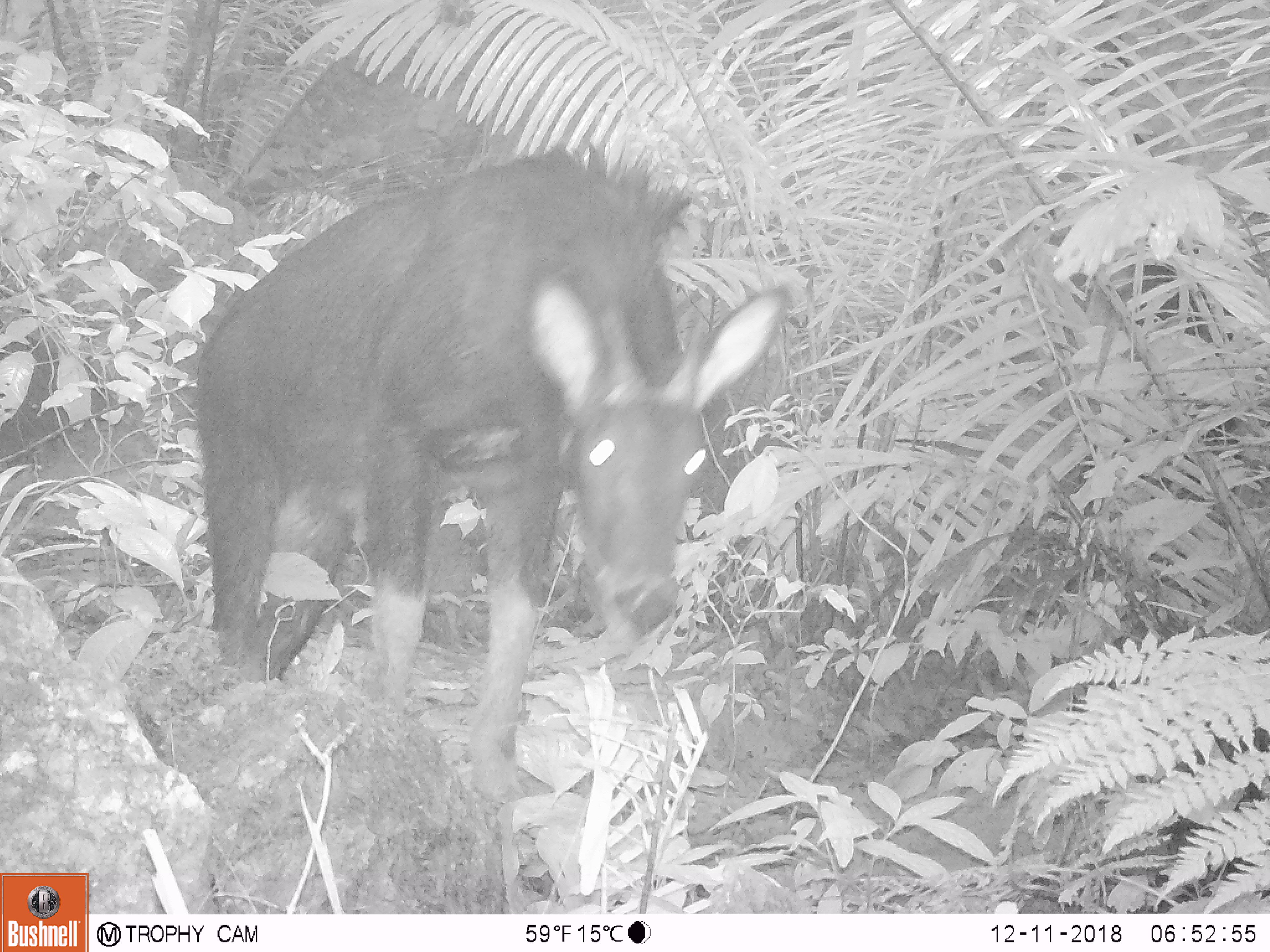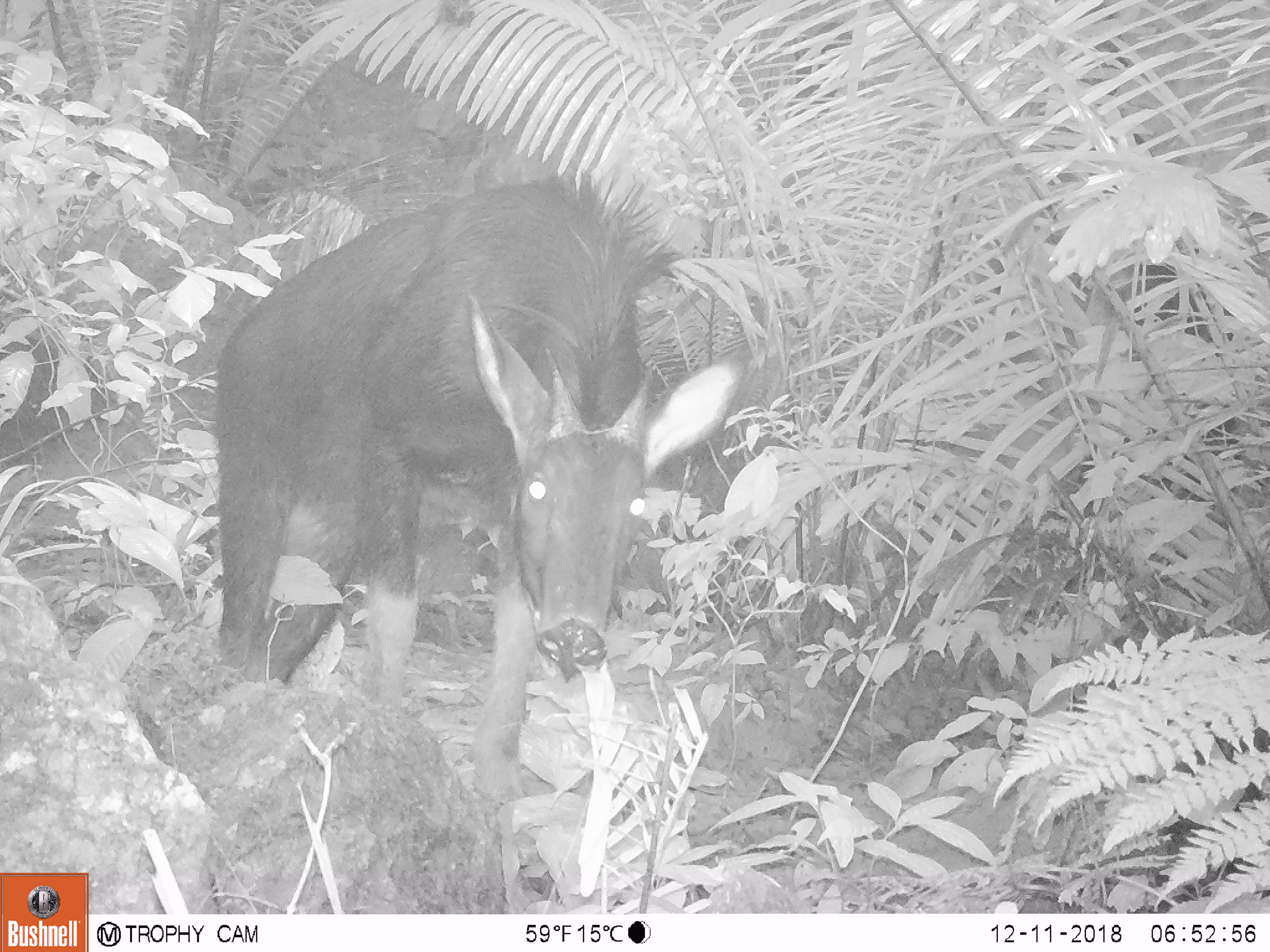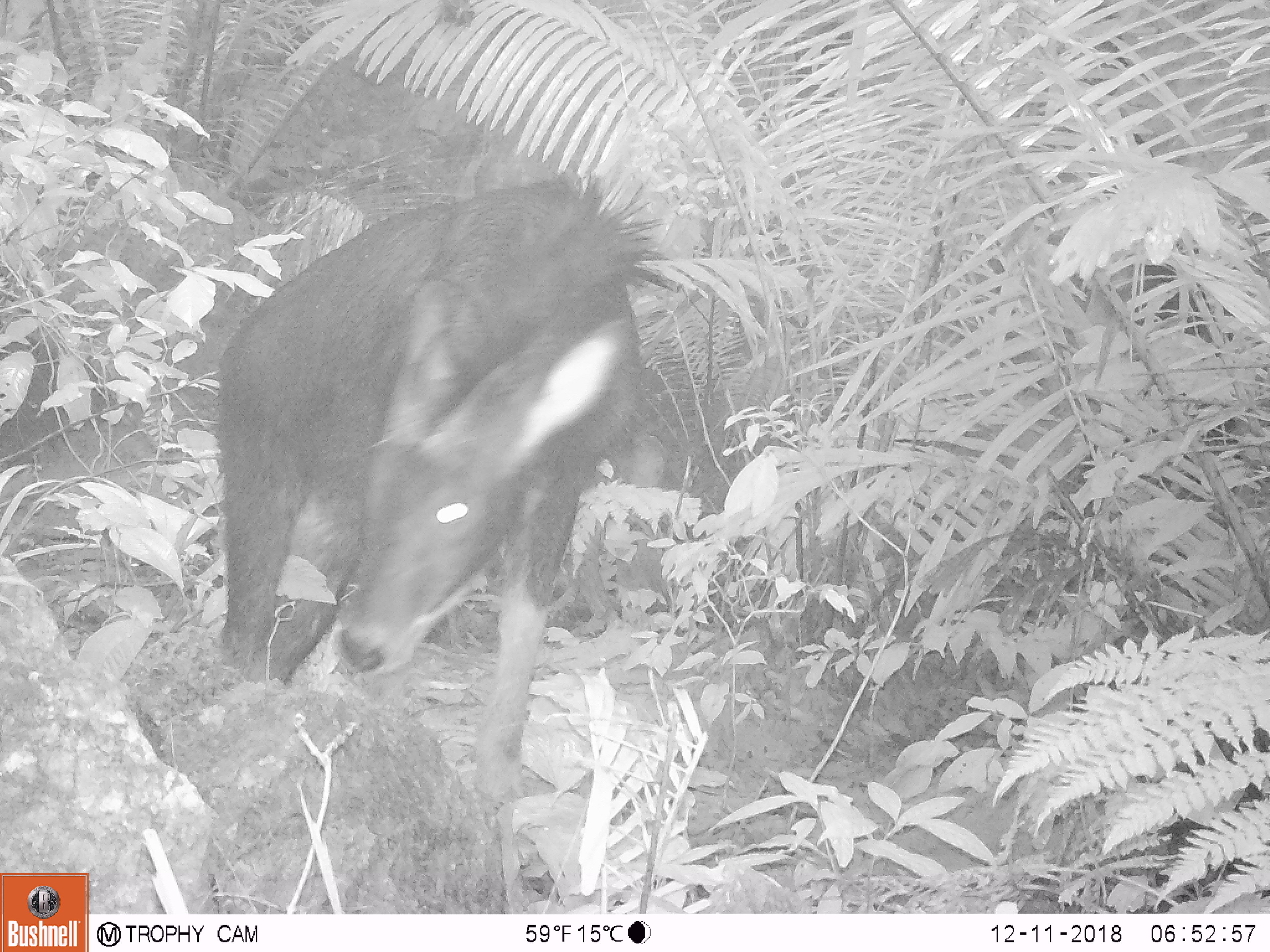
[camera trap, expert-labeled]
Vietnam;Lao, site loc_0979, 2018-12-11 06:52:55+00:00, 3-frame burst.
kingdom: Animalia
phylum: Chordata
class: Mammalia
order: Artiodactyla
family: Bovidae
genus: Capricornis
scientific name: Capricornis sumatraensis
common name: chinese serow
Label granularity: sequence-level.